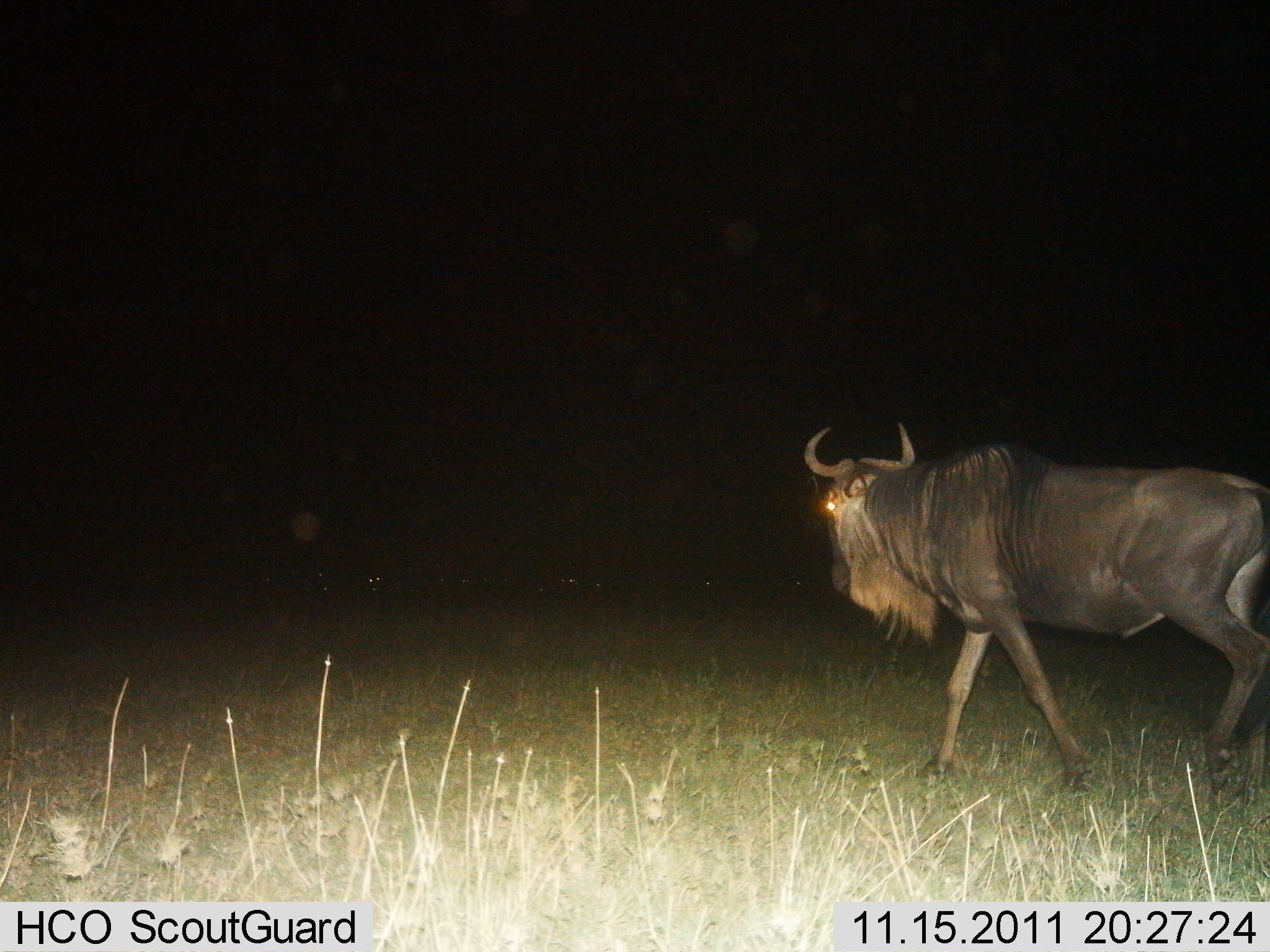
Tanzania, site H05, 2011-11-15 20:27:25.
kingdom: Animalia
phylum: Chordata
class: Mammalia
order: Artiodactyla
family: Bovidae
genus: Connochaetes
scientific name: Connochaetes taurinus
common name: blue wildebeest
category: wildebeest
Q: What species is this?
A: Wildebeest (blue wildebeest) (Connochaetes taurinus).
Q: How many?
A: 1.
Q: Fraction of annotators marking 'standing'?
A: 23%.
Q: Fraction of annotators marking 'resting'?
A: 0%.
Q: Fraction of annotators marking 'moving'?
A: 92%.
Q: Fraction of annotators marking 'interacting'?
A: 0%.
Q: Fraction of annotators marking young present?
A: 0%.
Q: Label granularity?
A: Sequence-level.